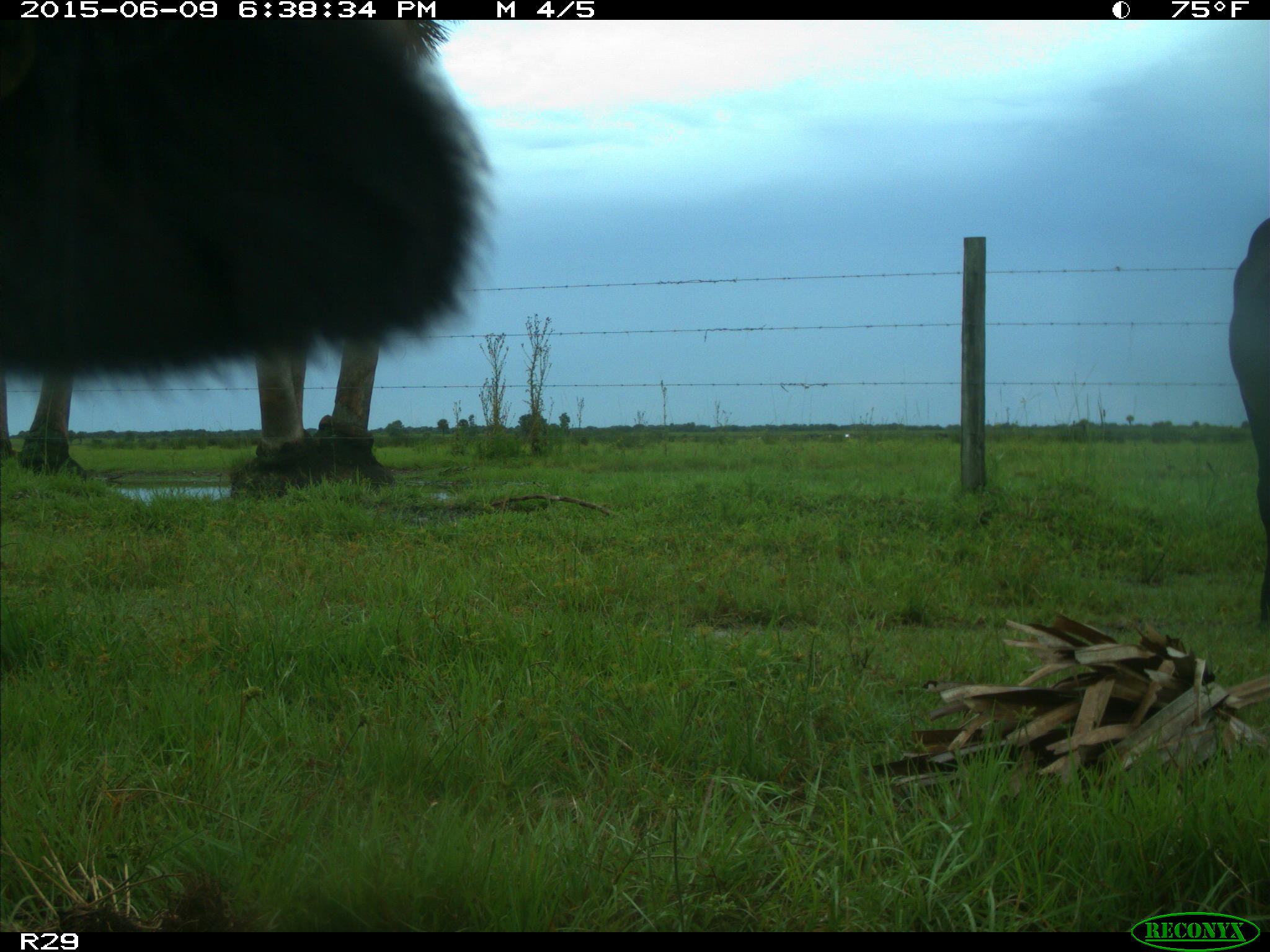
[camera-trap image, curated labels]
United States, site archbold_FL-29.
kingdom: Animalia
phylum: Chordata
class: Mammalia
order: Artiodactyla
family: Bovidae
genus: Bos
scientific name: Bos taurus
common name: domestic cow